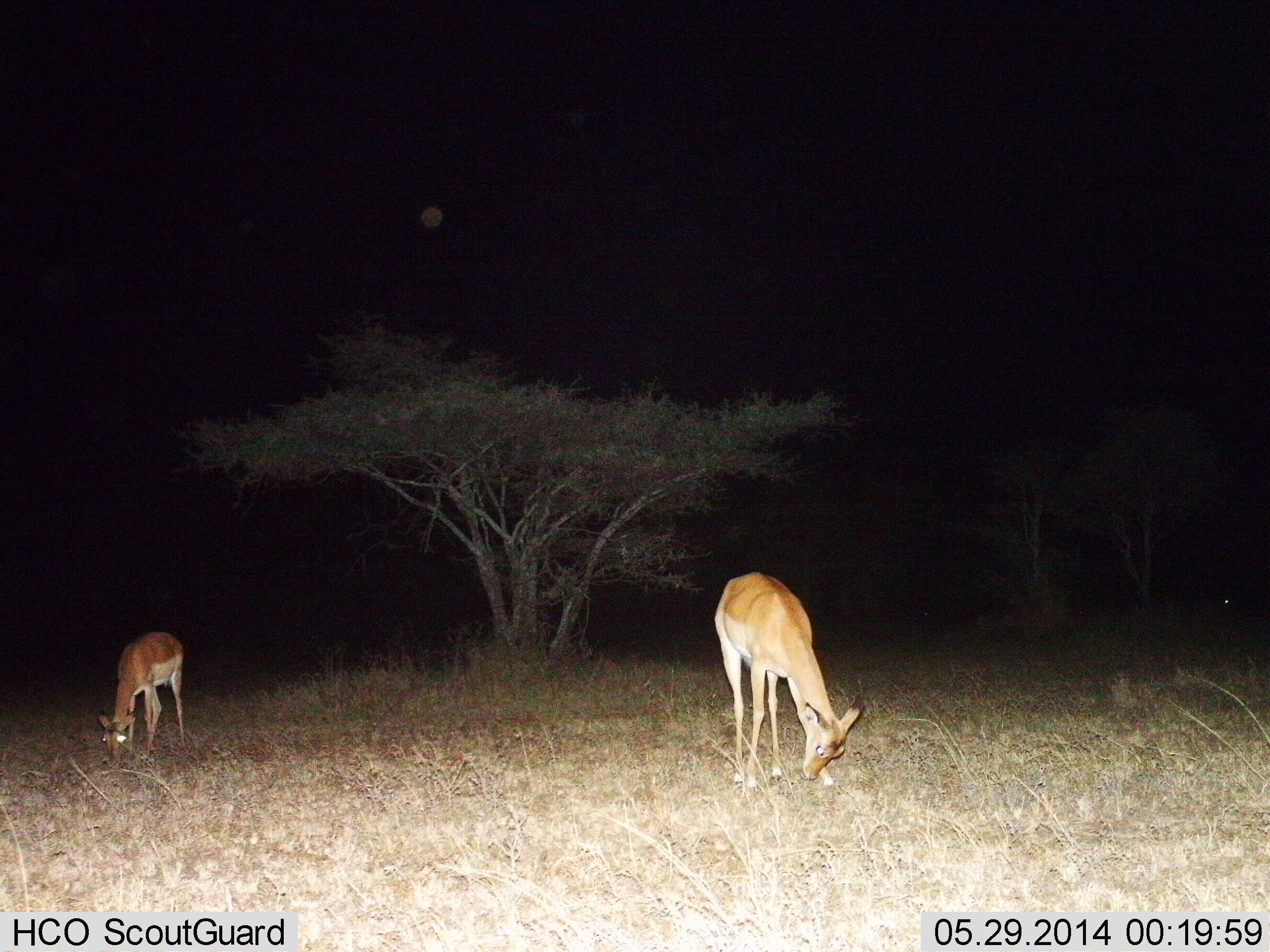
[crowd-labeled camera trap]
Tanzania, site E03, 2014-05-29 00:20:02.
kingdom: Animalia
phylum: Chordata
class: Mammalia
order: Artiodactyla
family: Bovidae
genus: Aepyceros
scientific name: Aepyceros melampus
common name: impala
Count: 2.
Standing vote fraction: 25%.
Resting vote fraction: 0%.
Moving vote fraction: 0%.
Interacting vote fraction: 0%.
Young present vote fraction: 0%.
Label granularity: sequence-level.